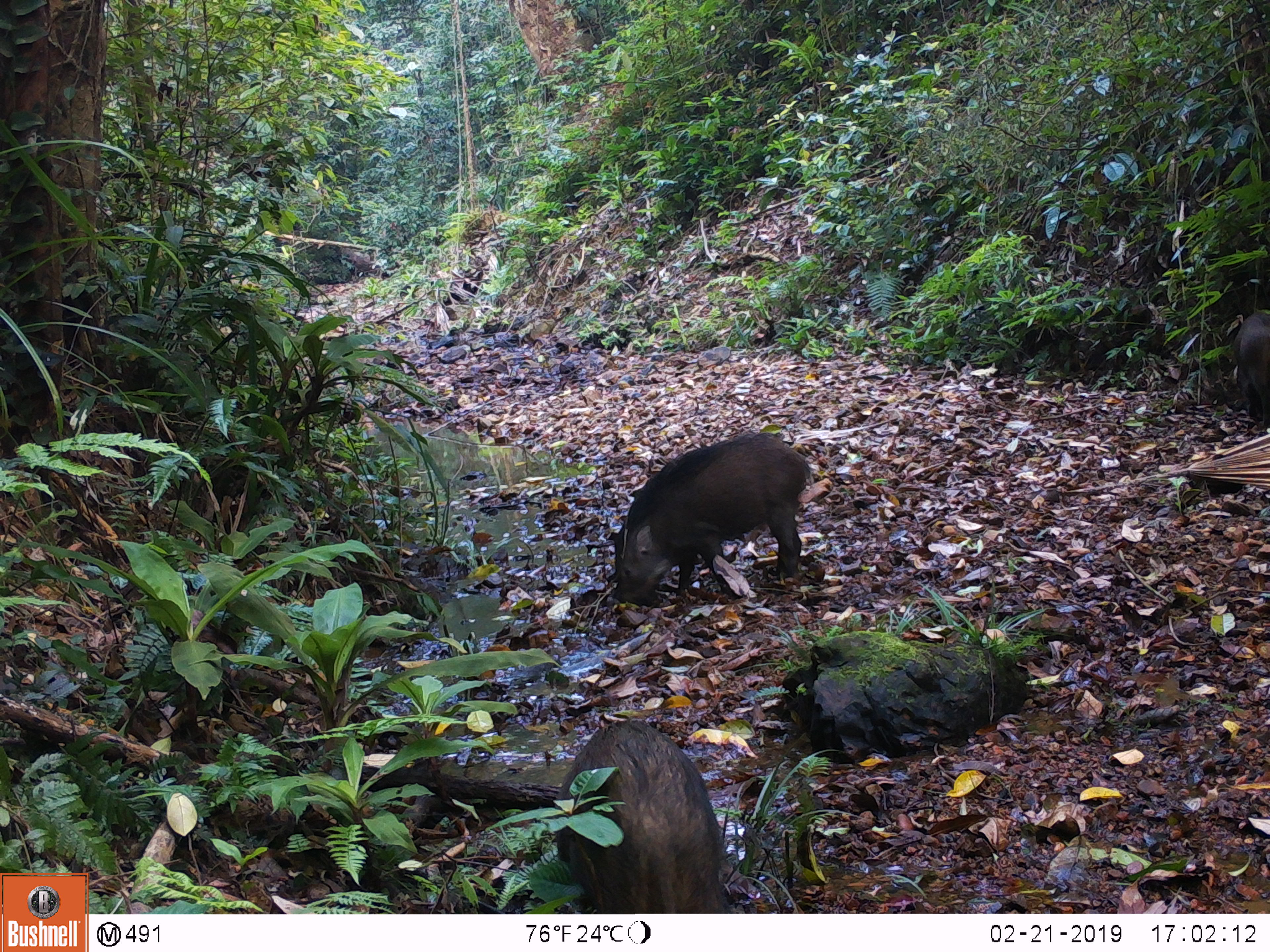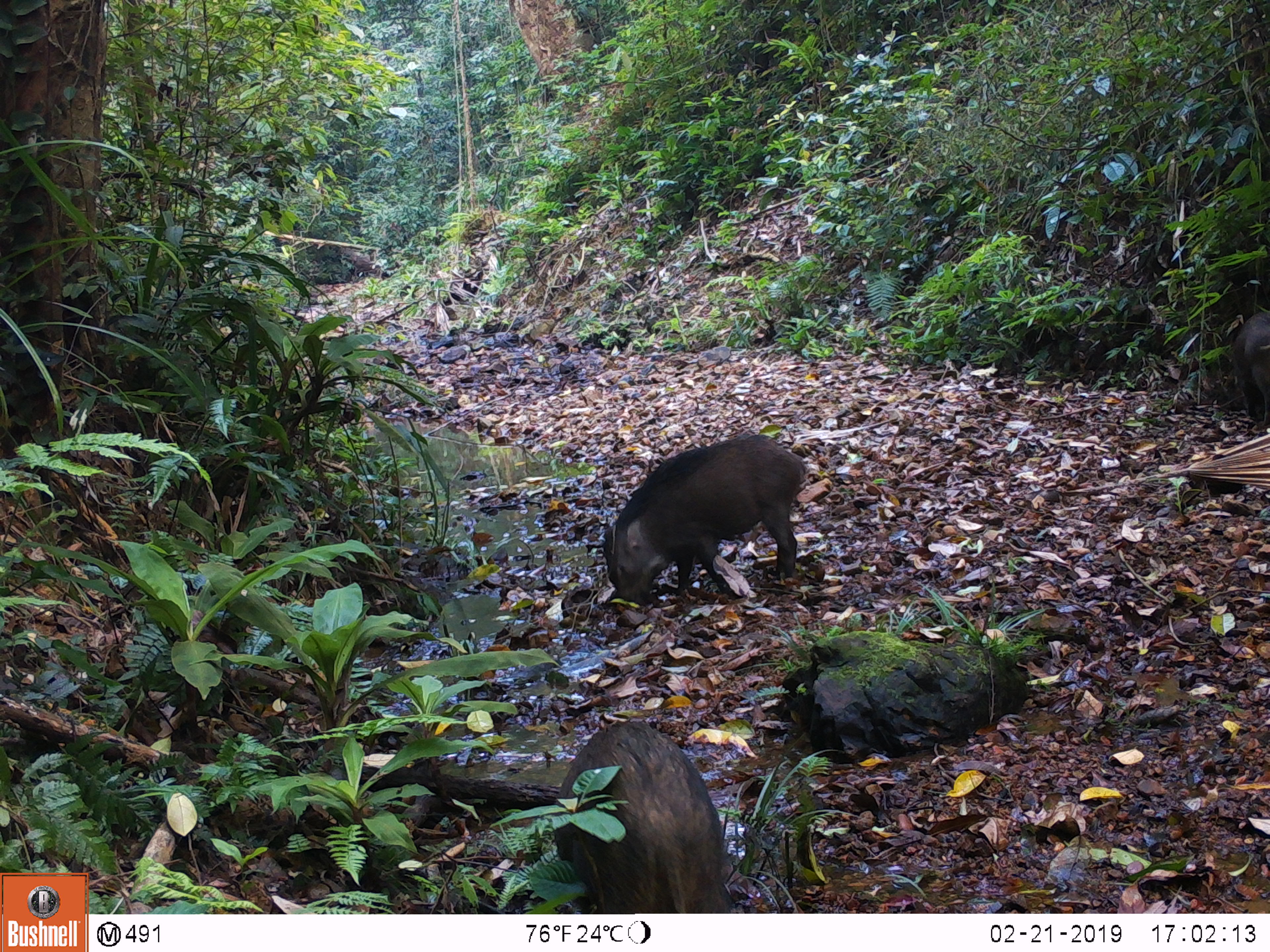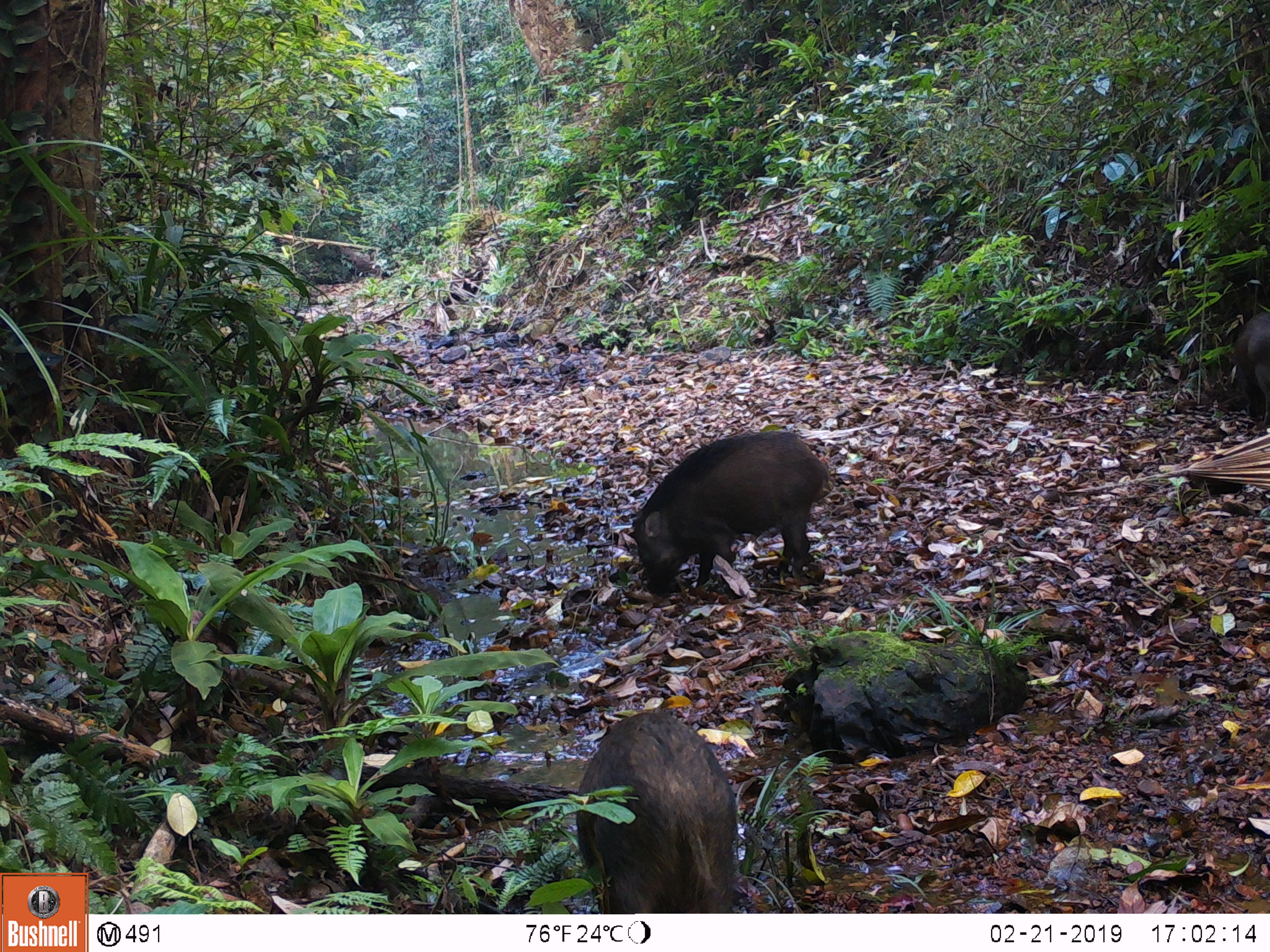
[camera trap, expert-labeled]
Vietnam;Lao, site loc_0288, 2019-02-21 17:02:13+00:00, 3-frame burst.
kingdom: Animalia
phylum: Chordata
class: Mammalia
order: Artiodactyla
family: Suidae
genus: Sus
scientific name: Sus scrofa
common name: eurasian wild pig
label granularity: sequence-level